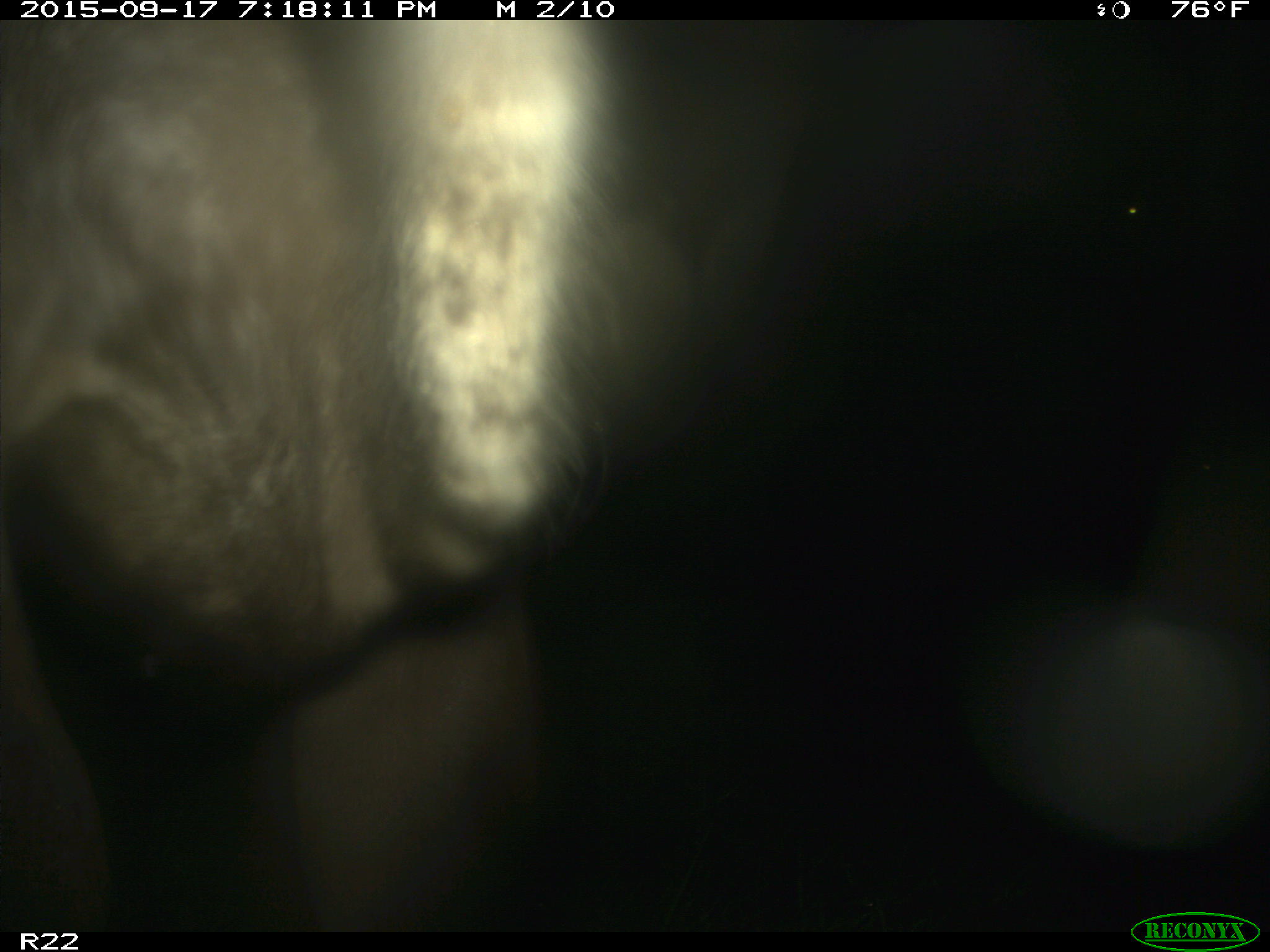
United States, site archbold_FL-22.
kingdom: Animalia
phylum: Chordata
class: Mammalia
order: Artiodactyla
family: Bovidae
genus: Bos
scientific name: Bos taurus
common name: domestic cow